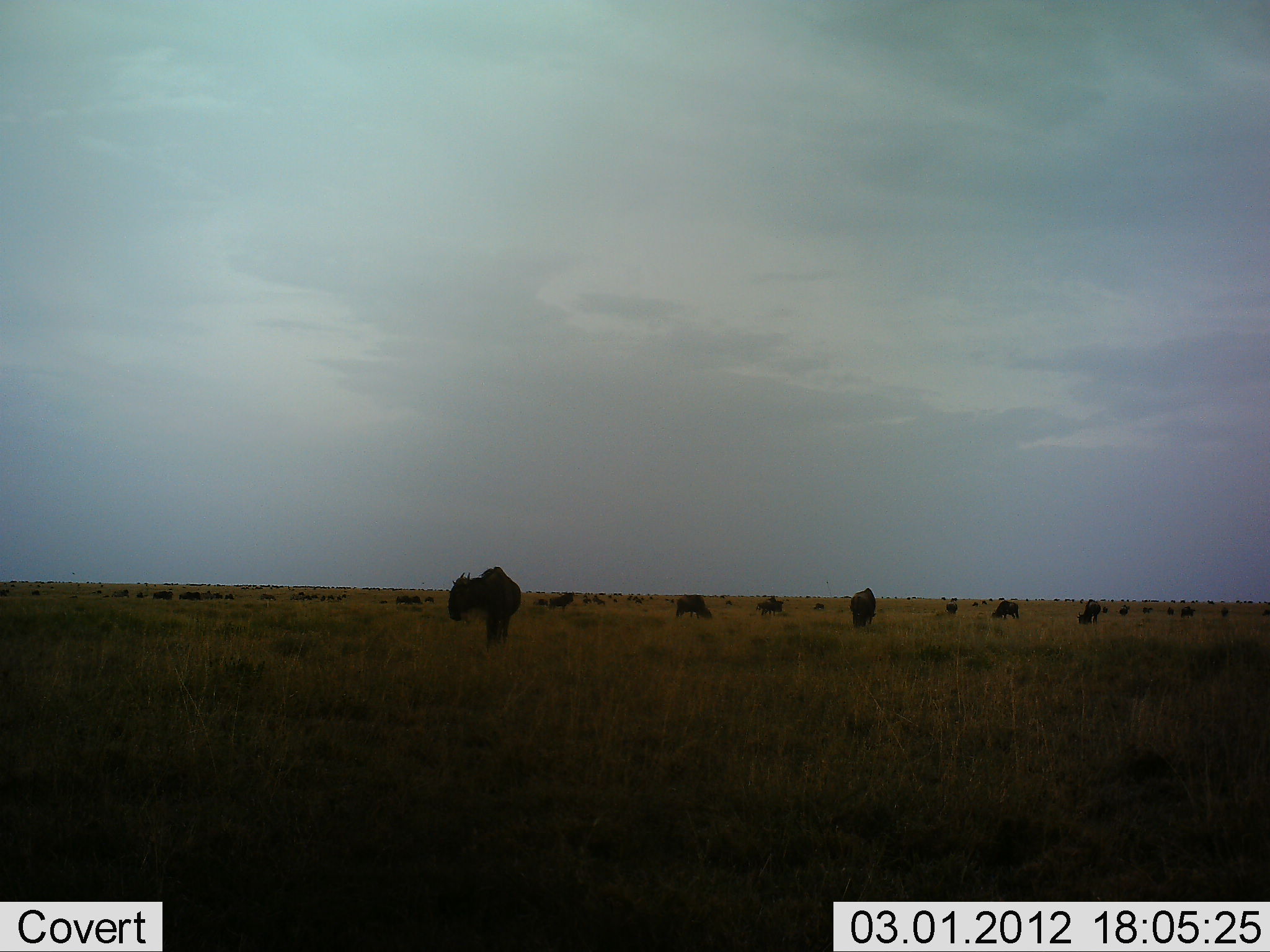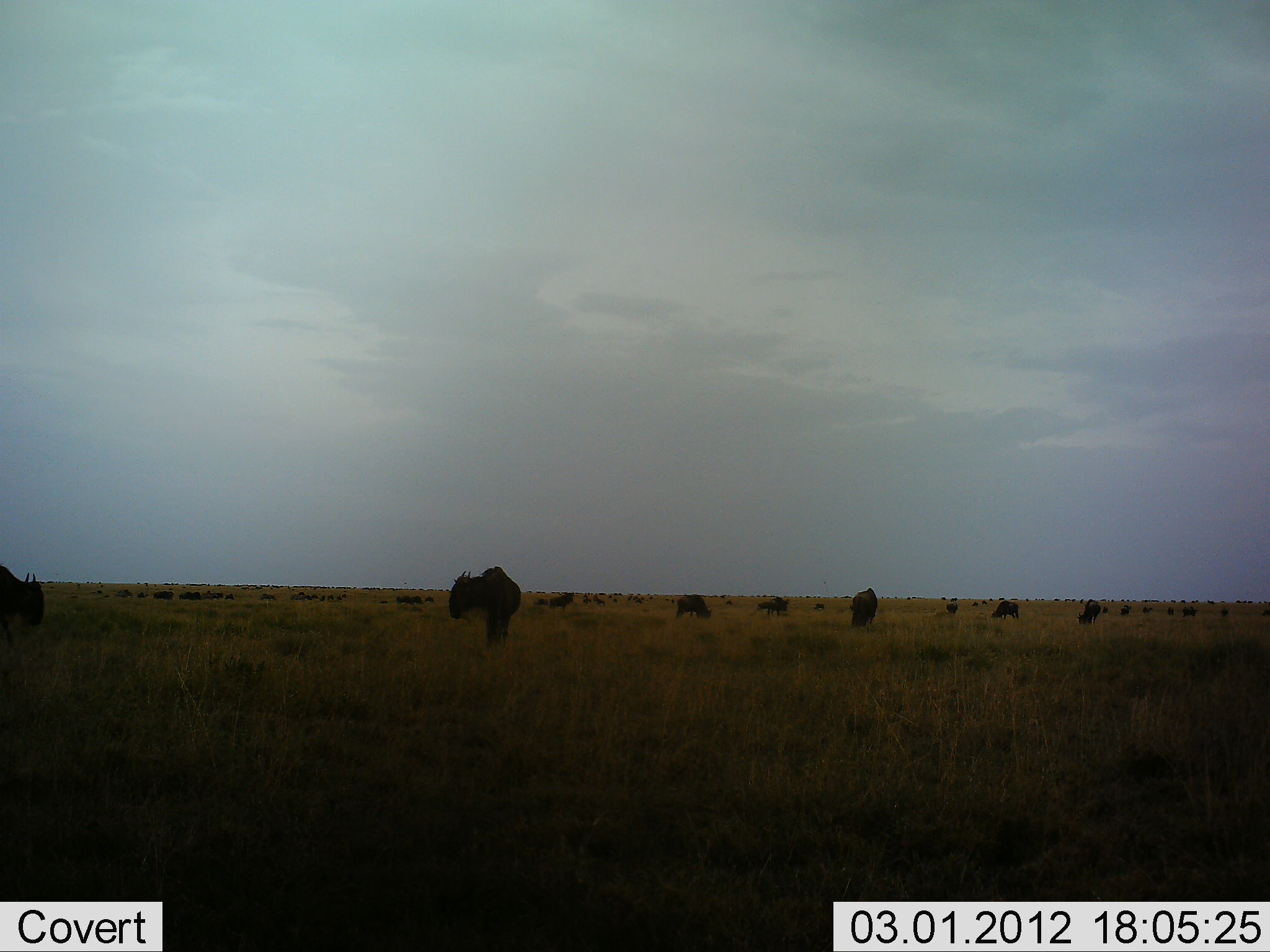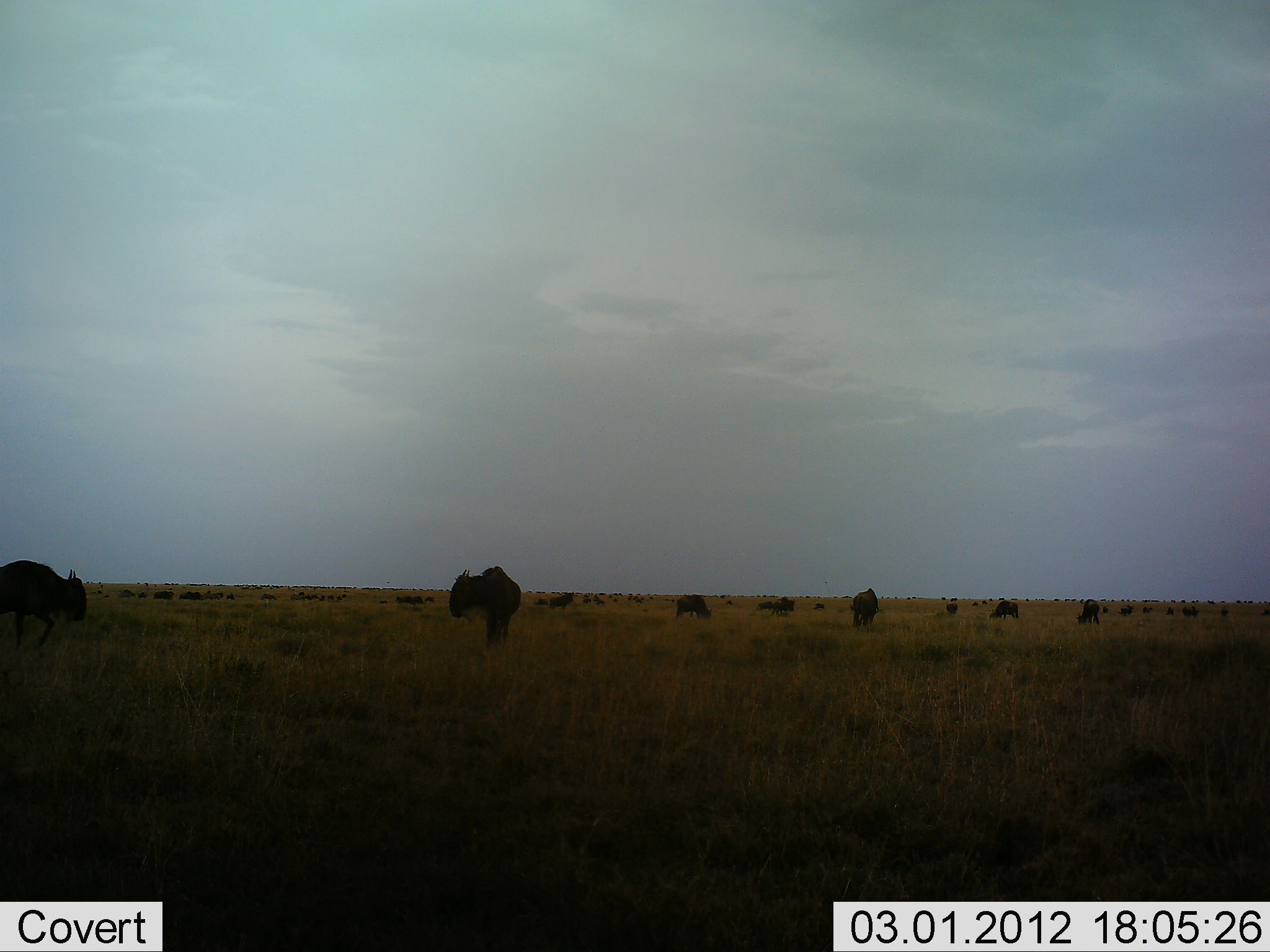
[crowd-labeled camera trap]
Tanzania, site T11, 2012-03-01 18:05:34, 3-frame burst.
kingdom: Animalia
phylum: Chordata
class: Mammalia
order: Artiodactyla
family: Bovidae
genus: Connochaetes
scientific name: Connochaetes taurinus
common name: blue wildebeest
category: wildebeest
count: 11-50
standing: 69%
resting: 0%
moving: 46%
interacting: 0%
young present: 0%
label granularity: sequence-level